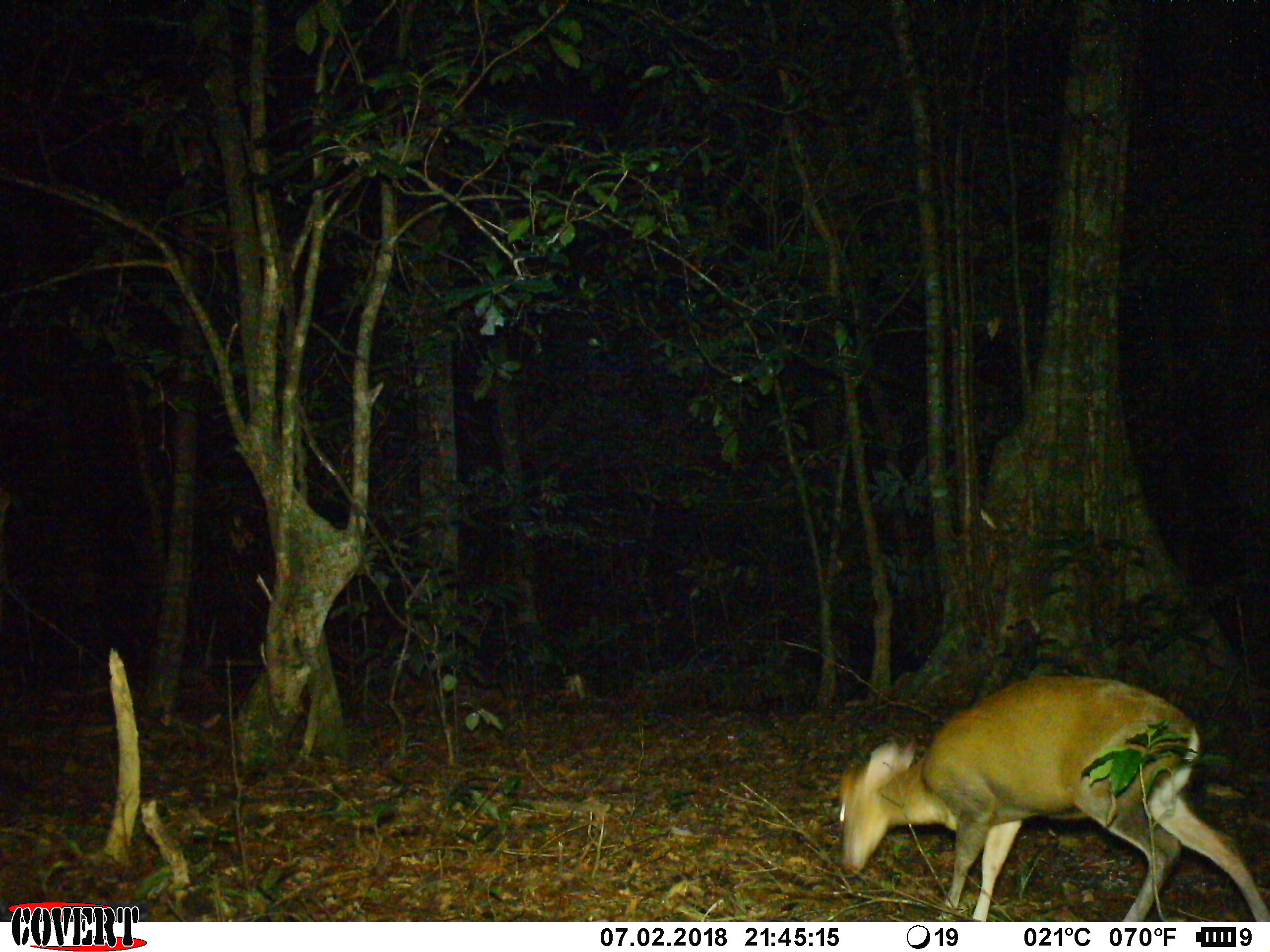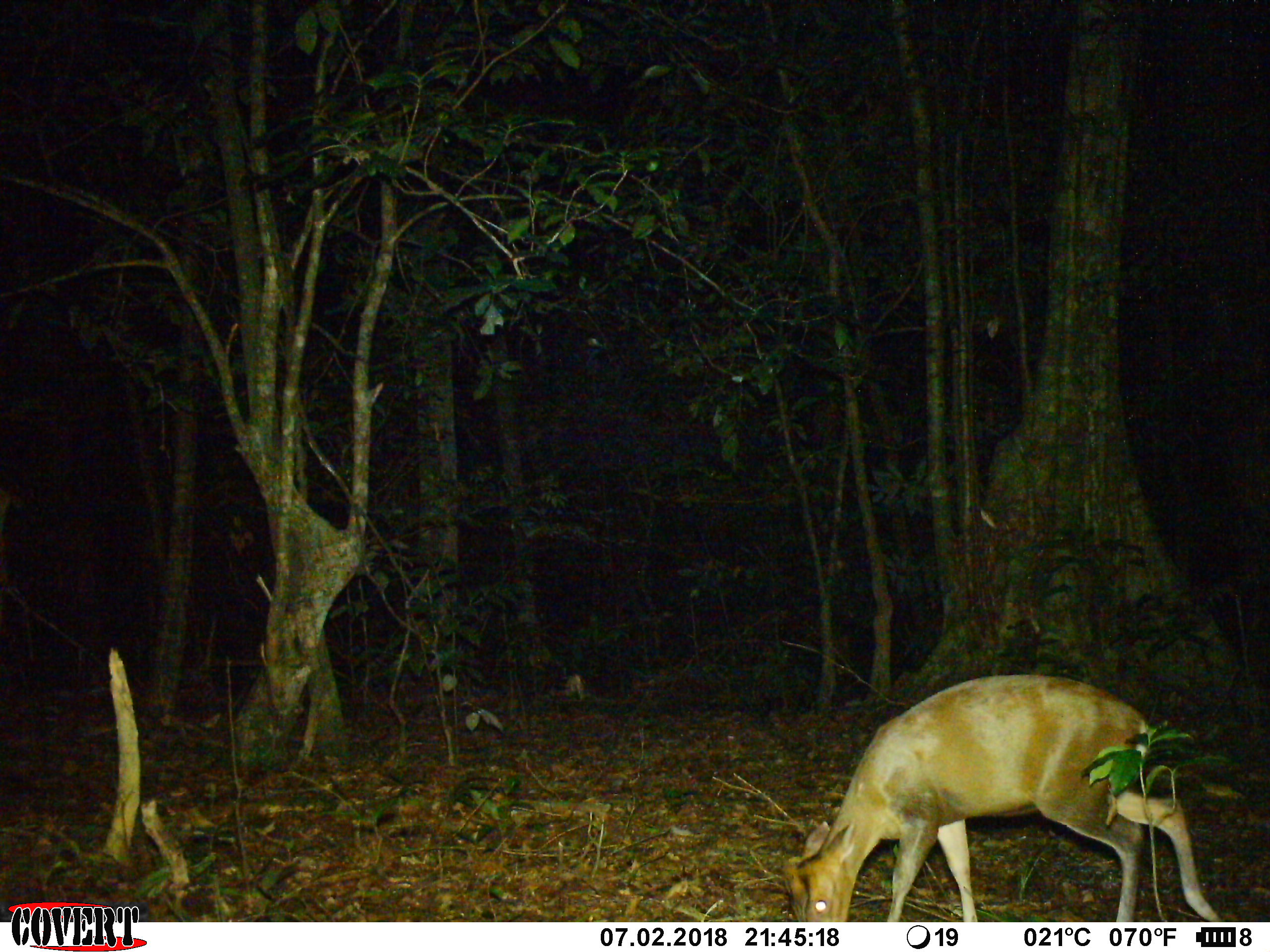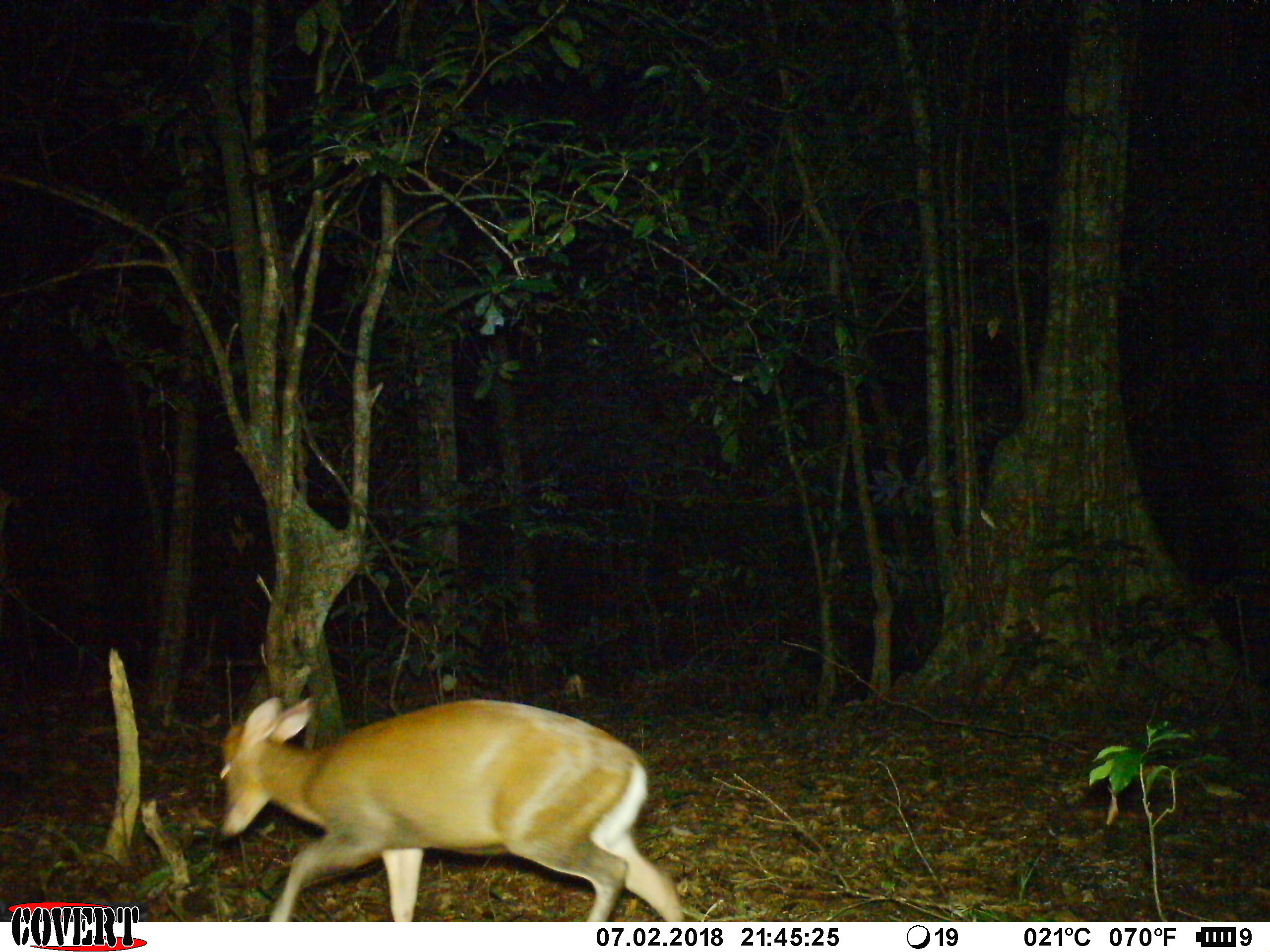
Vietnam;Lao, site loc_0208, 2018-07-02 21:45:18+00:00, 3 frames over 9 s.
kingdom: Animalia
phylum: Chordata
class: Mammalia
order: Artiodactyla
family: Cervidae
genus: Muntiacus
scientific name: Muntiacus rooseveltorum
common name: roosevelt's muntjac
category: roosevelts muntjac group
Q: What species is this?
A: Roosevelts muntjac group (roosevelt's muntjac) (Muntiacus rooseveltorum).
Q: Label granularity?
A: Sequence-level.